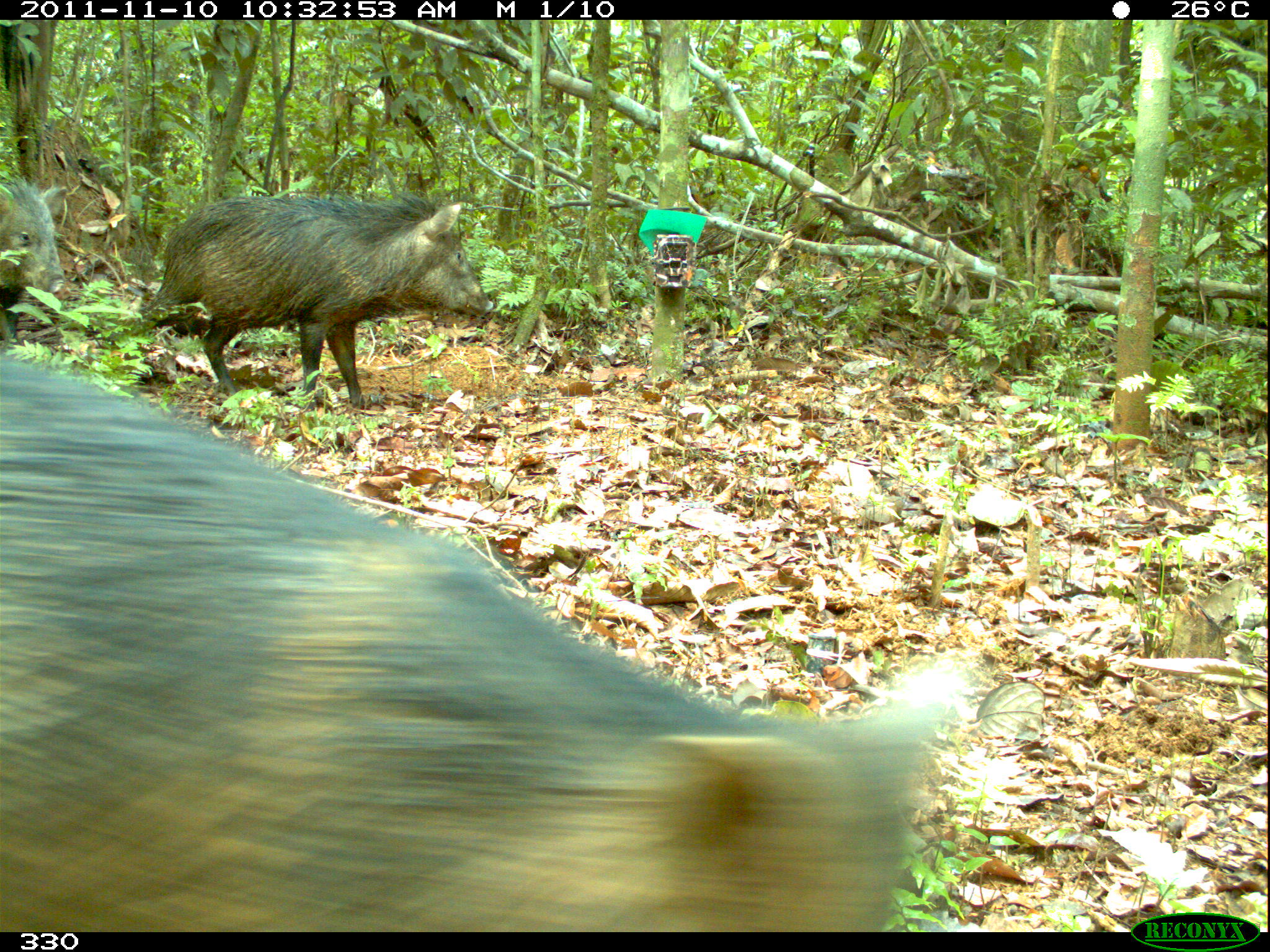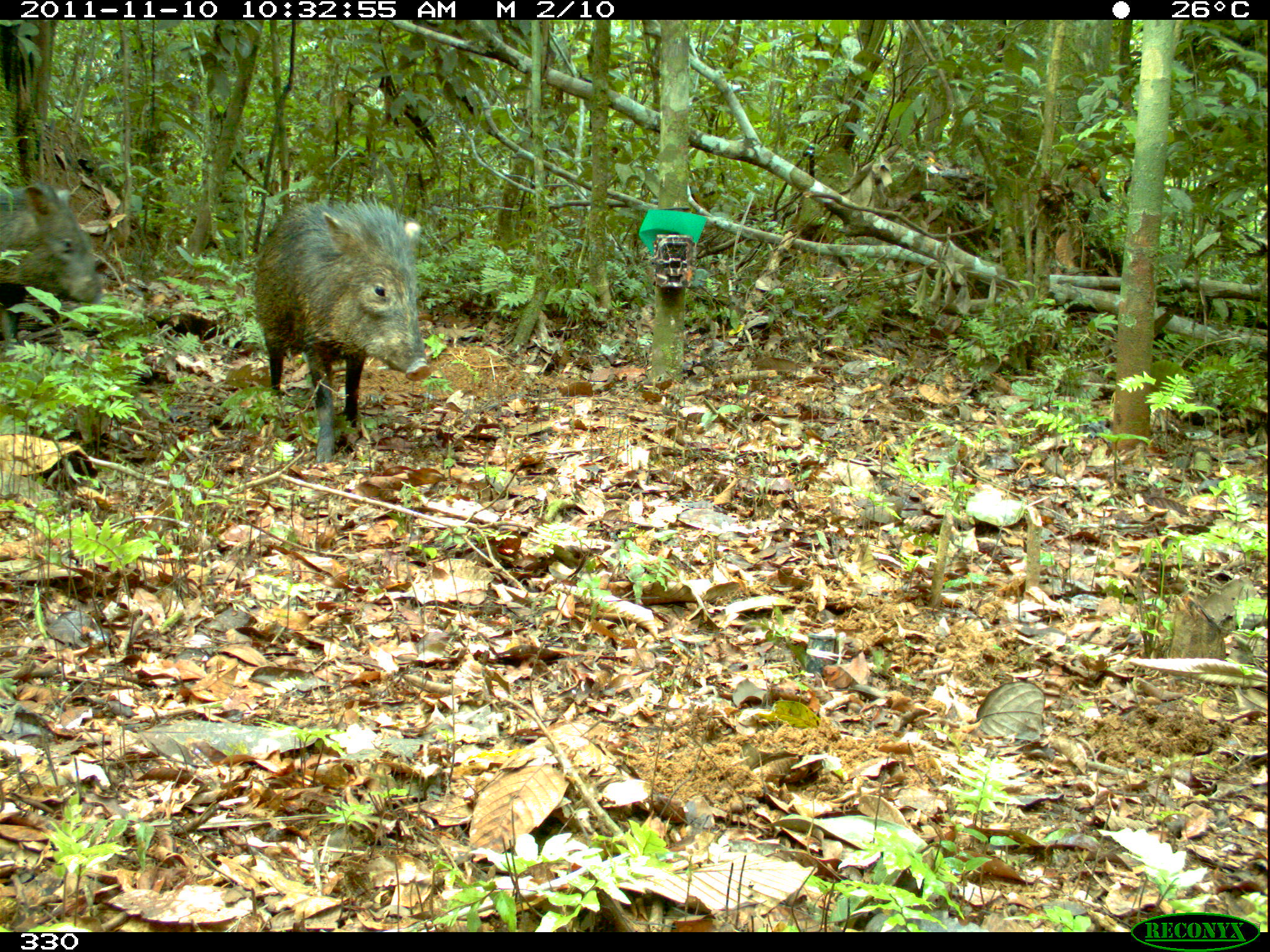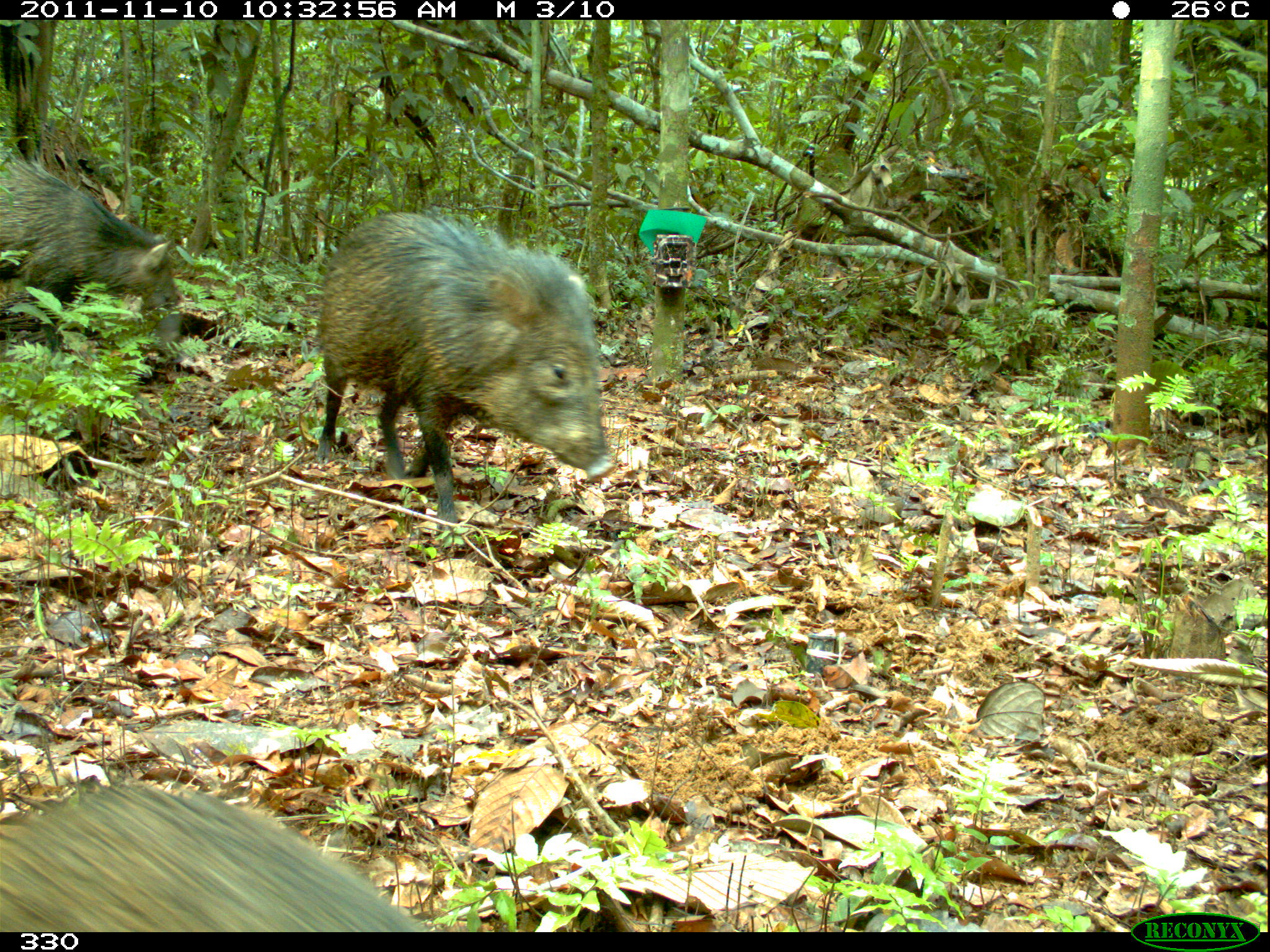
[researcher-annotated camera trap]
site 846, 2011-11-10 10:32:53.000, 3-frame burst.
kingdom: Animalia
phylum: Chordata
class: Mammalia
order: Artiodactyla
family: Tayassuidae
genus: Pecari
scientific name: Pecari tajacu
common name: collared peccary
Pecari tajacu (collared peccary).